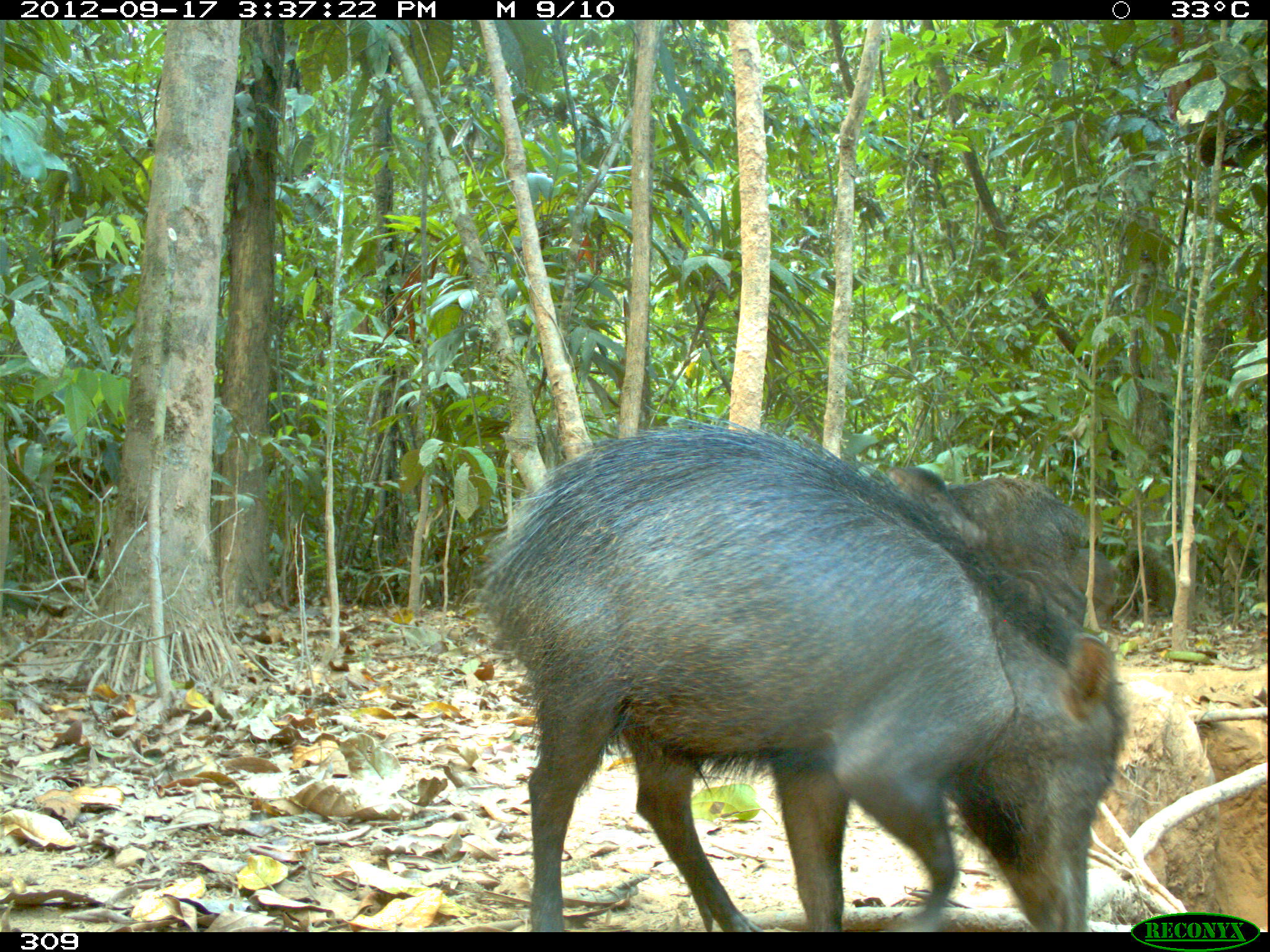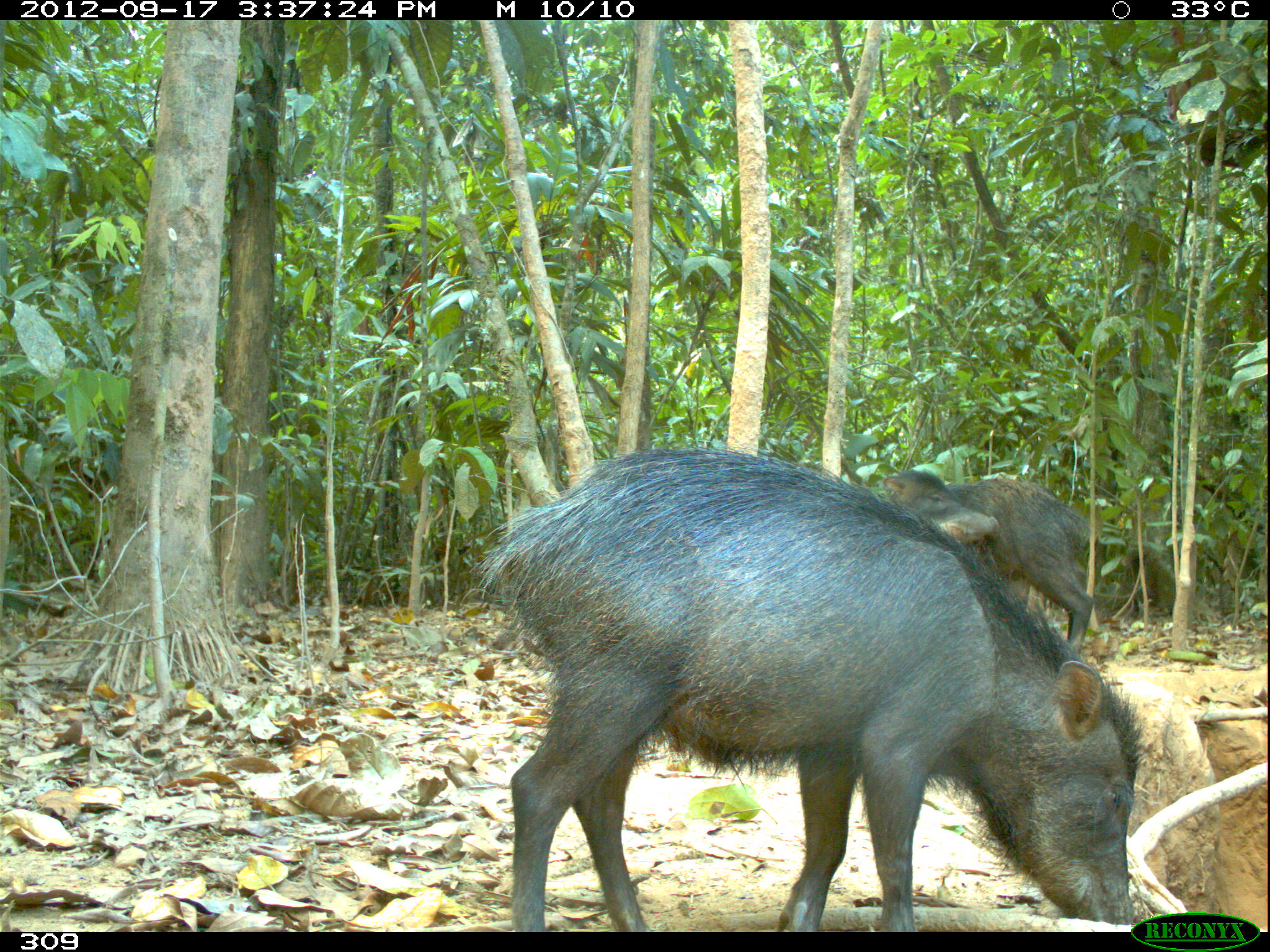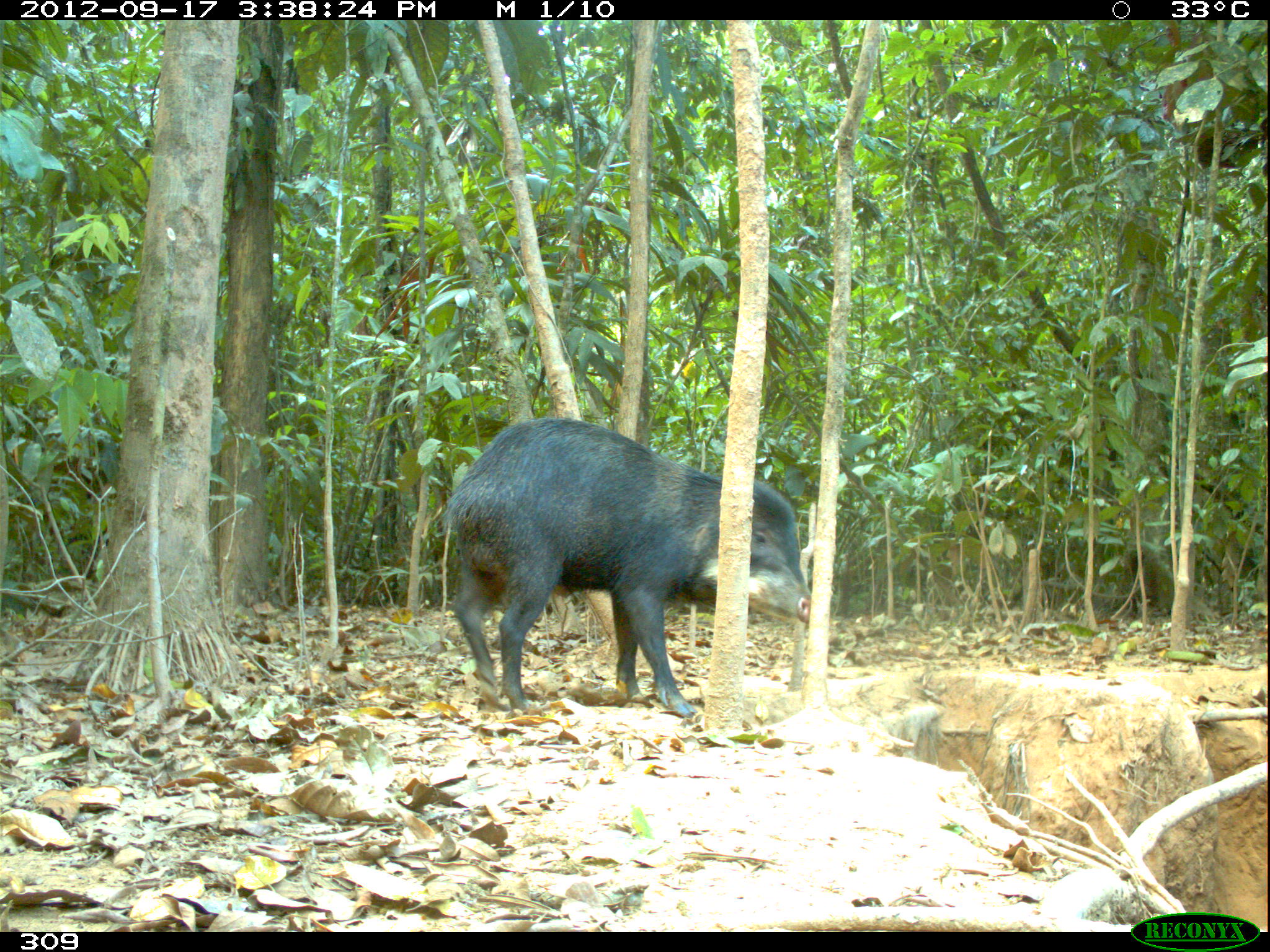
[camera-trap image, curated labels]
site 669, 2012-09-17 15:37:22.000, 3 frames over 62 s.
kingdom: Animalia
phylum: Chordata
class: Mammalia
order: Artiodactyla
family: Tayassuidae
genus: Tayassu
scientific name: Tayassu pecari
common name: white-lipped peccary